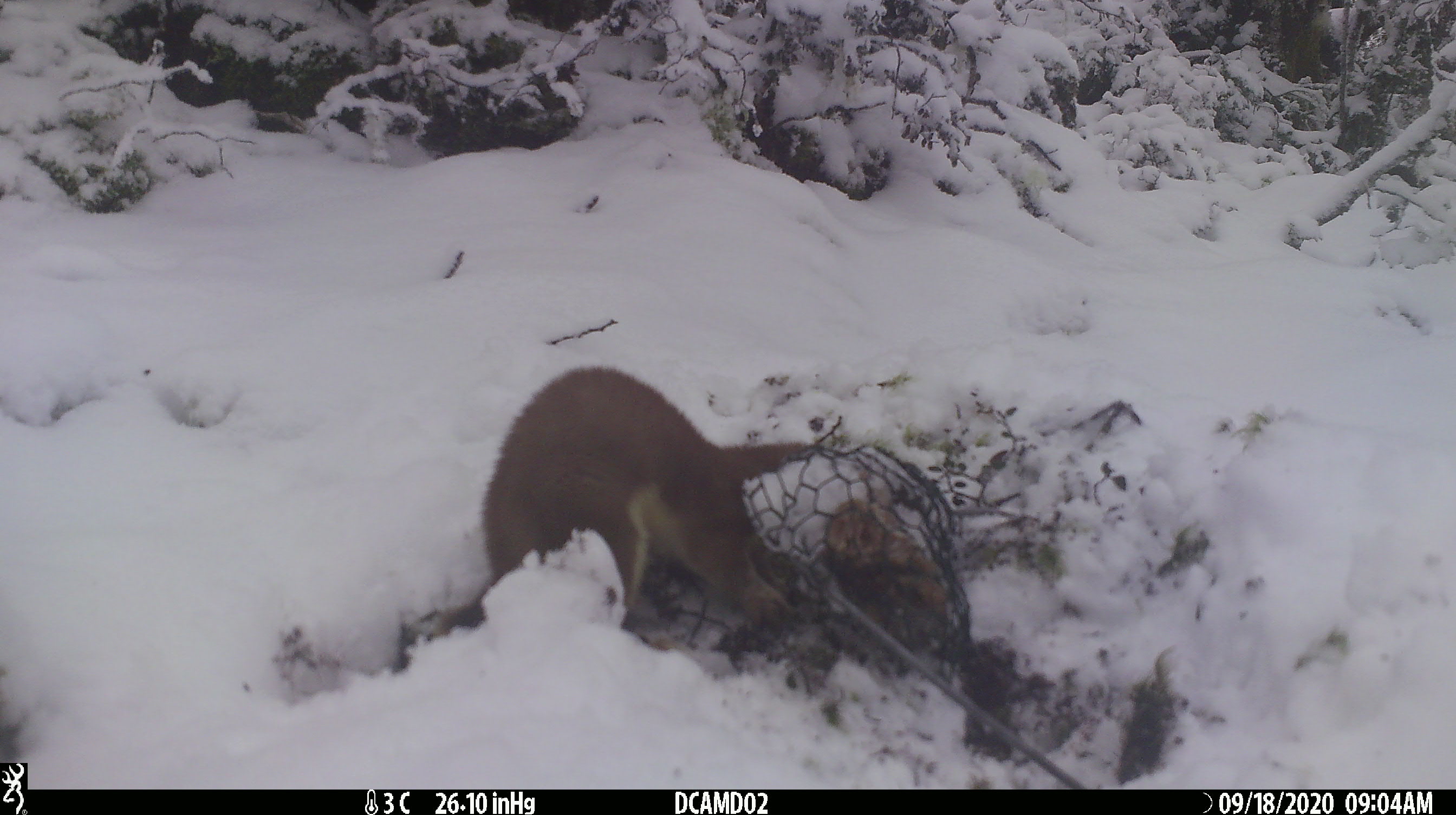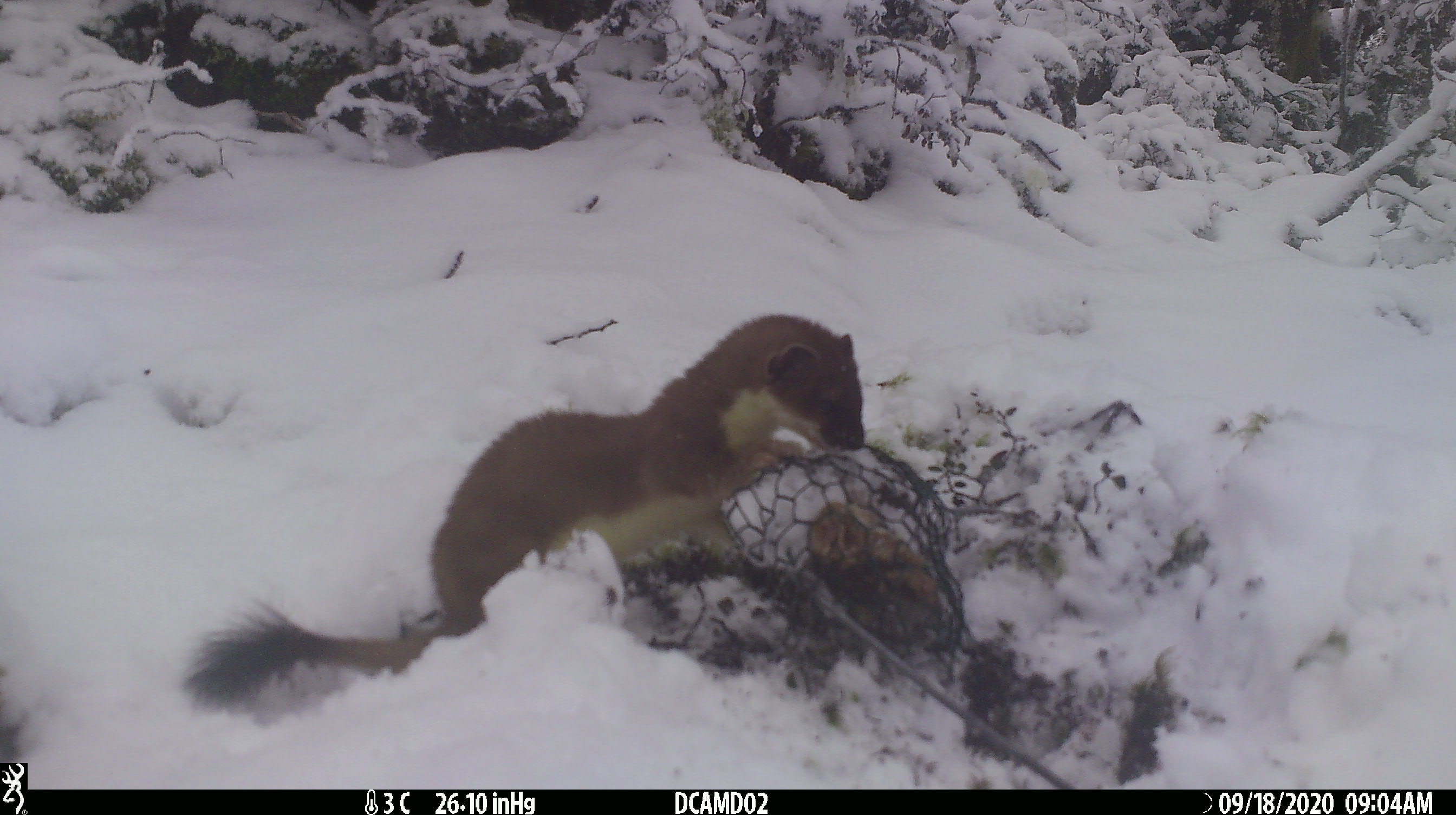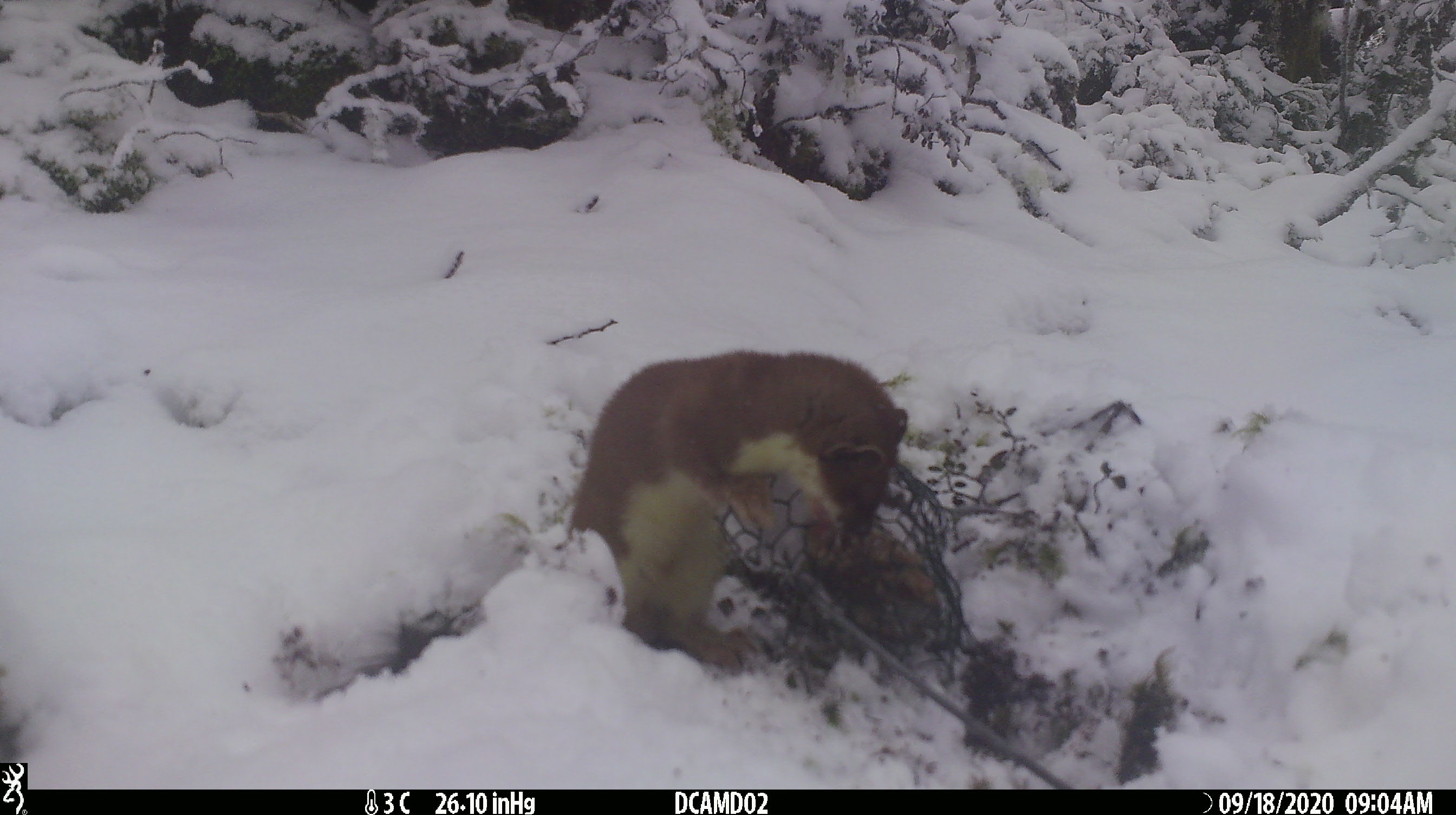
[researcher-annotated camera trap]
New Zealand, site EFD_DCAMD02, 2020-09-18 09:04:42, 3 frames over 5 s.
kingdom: Animalia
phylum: Chordata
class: Mammalia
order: Carnivora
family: Mustelidae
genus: Mustela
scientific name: Mustela erminea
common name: stoat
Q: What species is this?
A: Stoat (Mustela erminea).